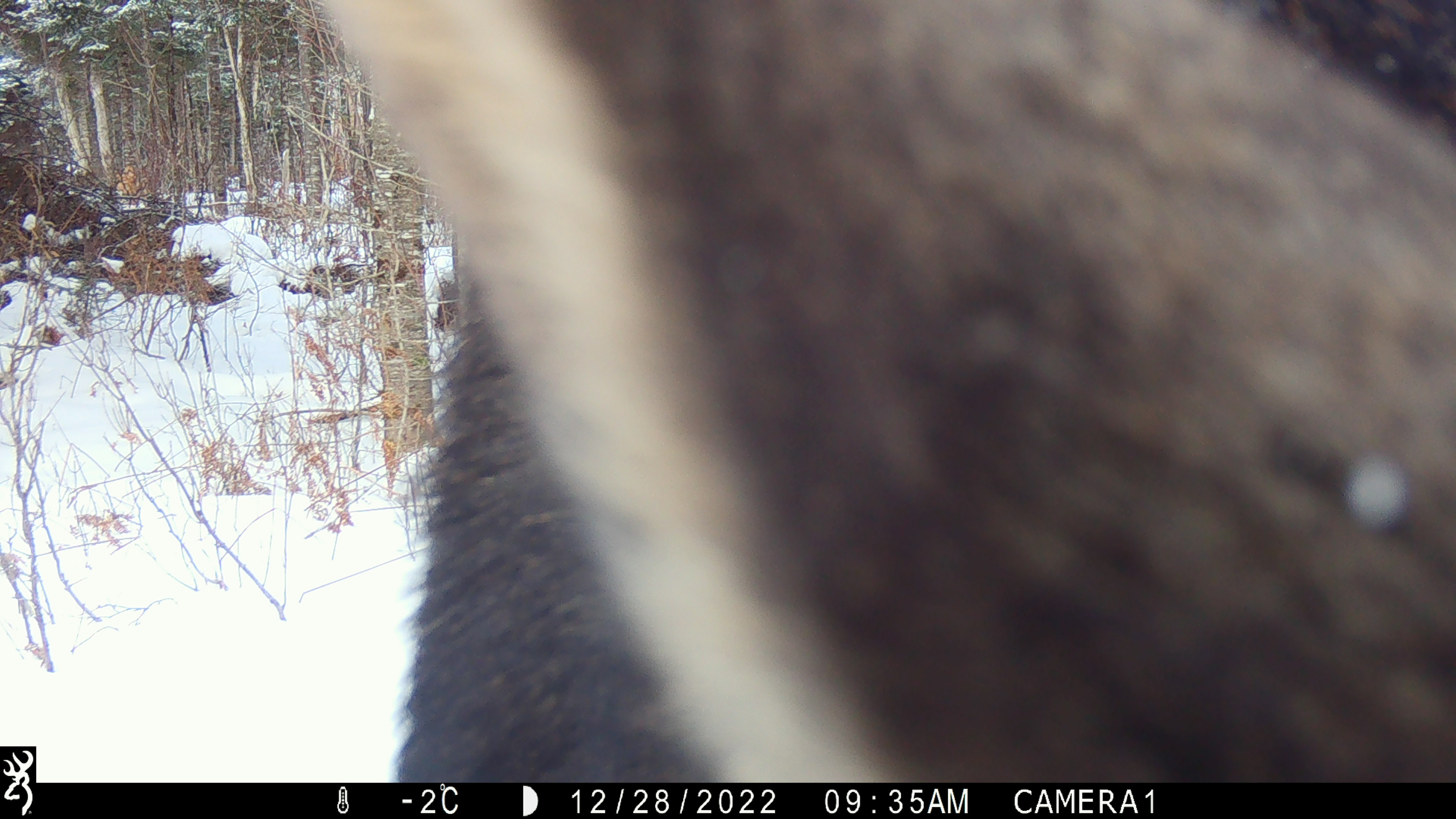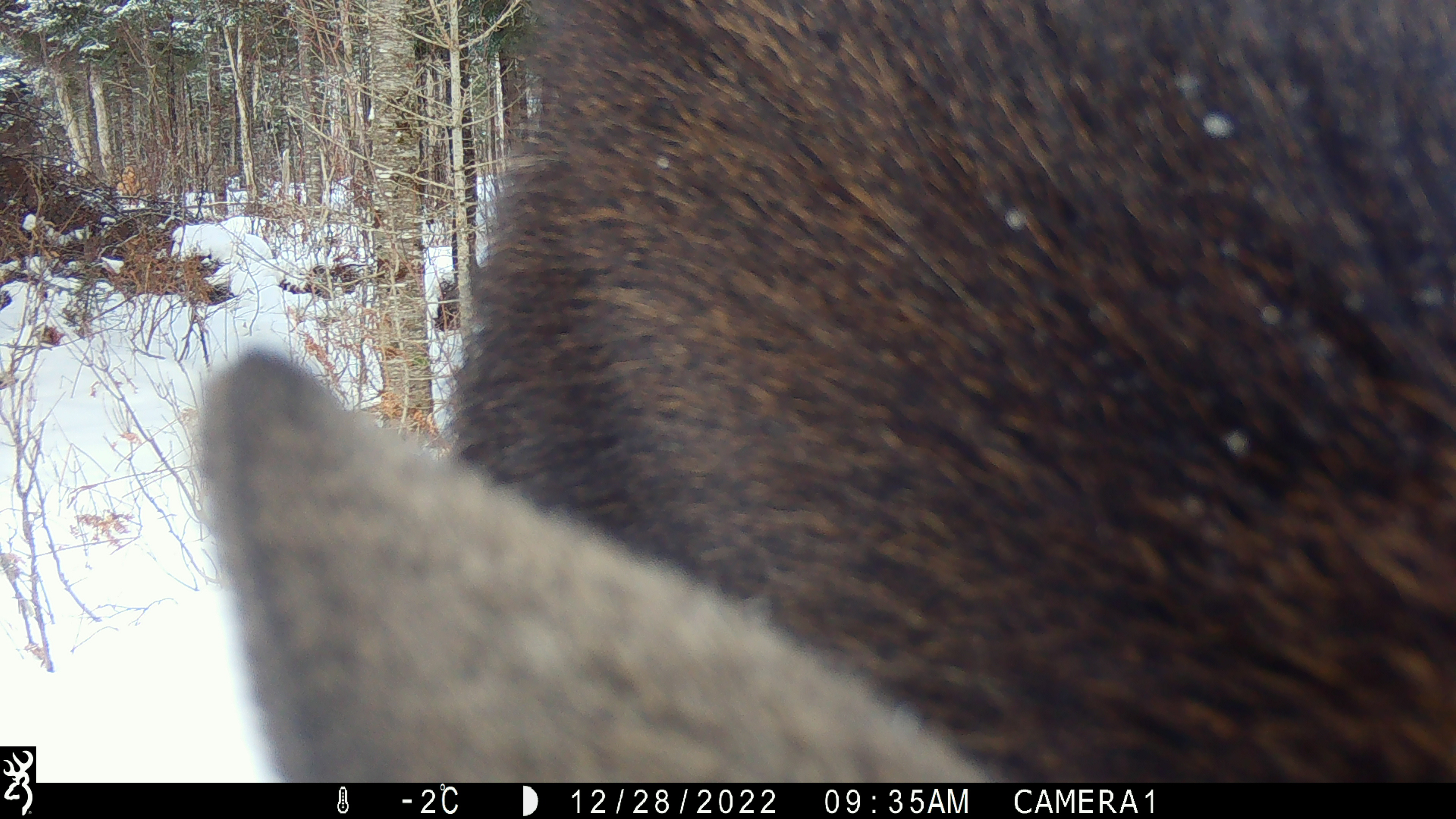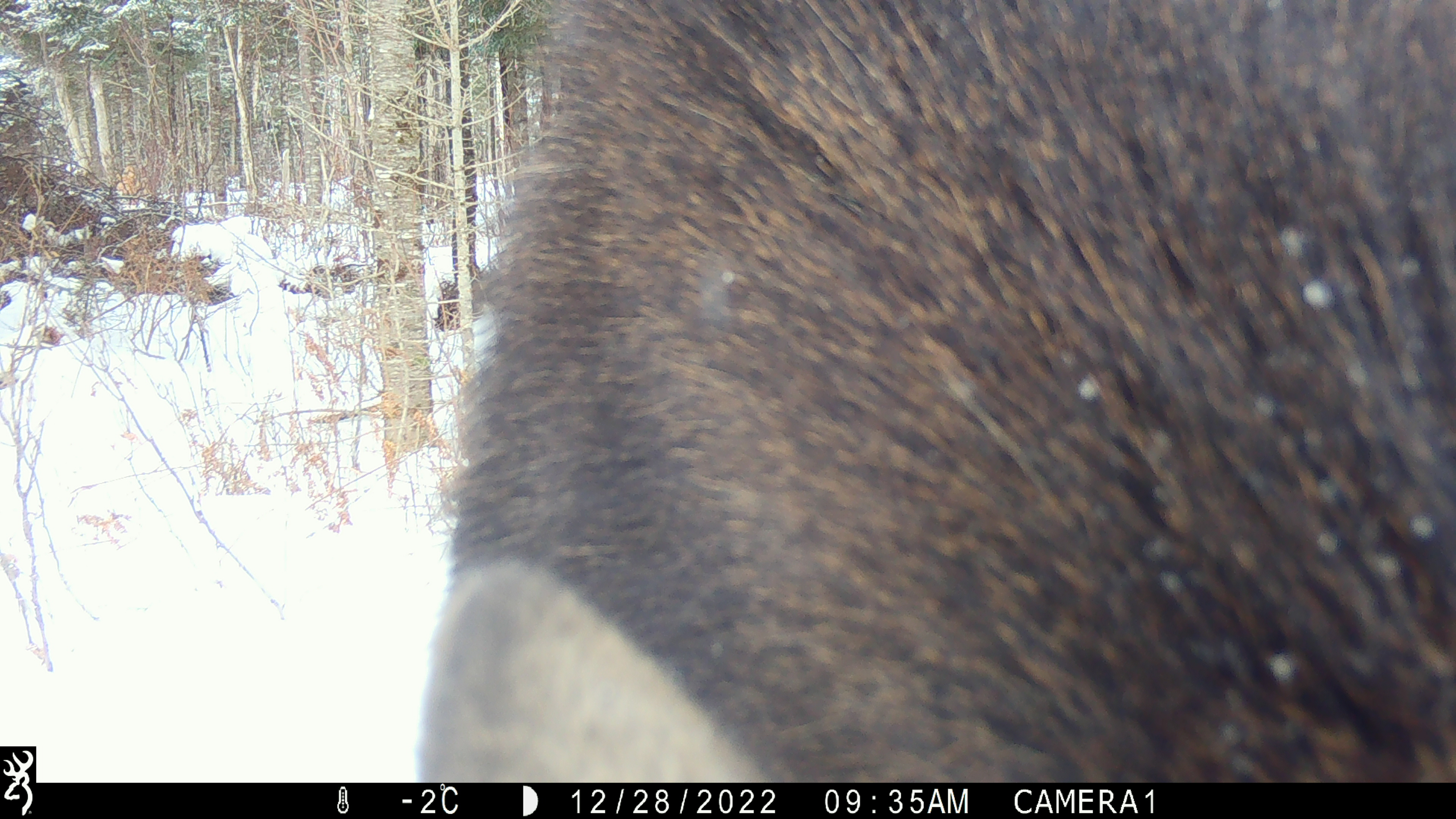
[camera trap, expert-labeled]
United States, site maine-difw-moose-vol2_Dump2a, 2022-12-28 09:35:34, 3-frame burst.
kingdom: Animalia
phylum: Chordata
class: Mammalia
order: Artiodactyla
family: Cervidae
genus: Alces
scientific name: Alces alces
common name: moose